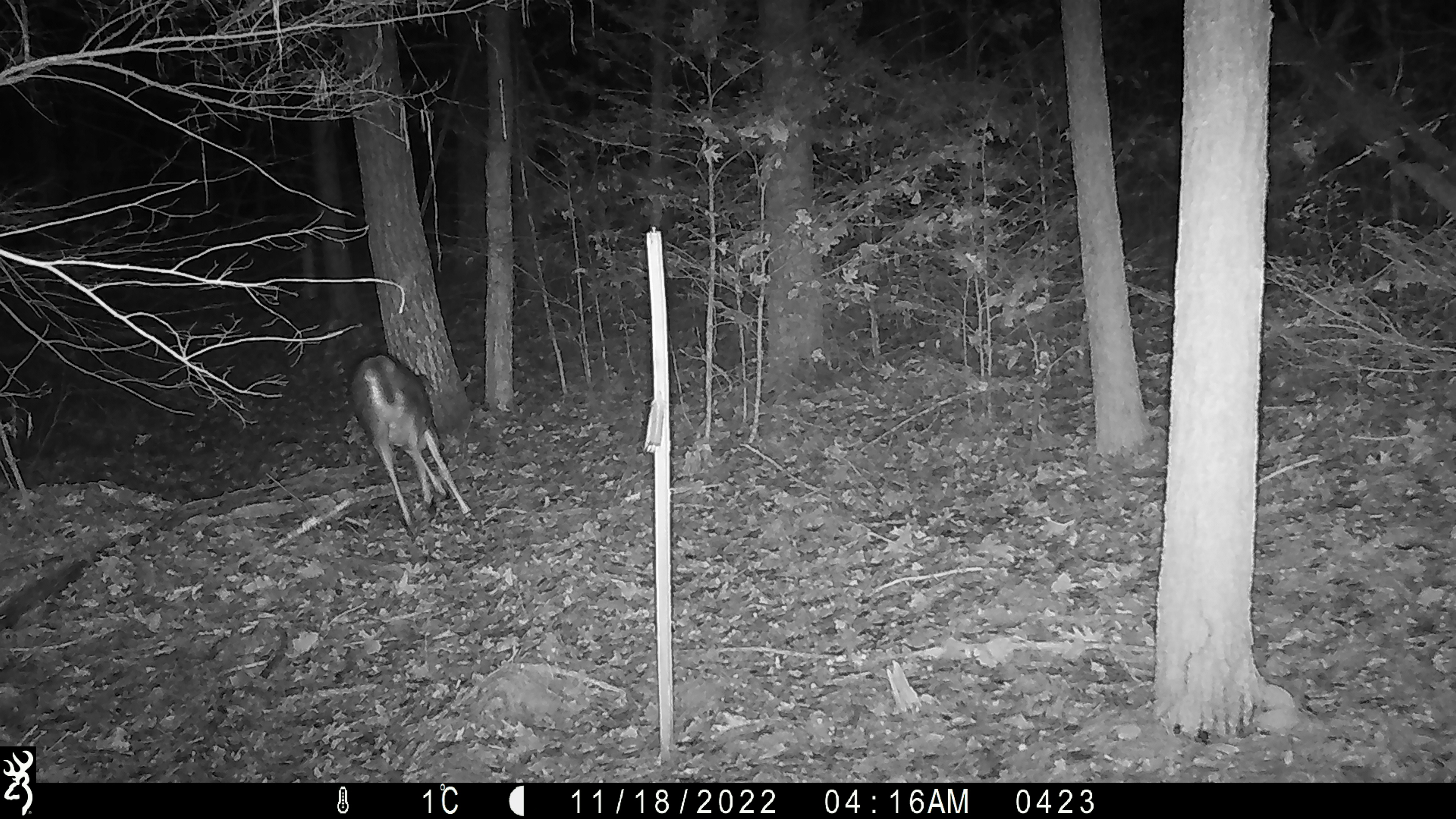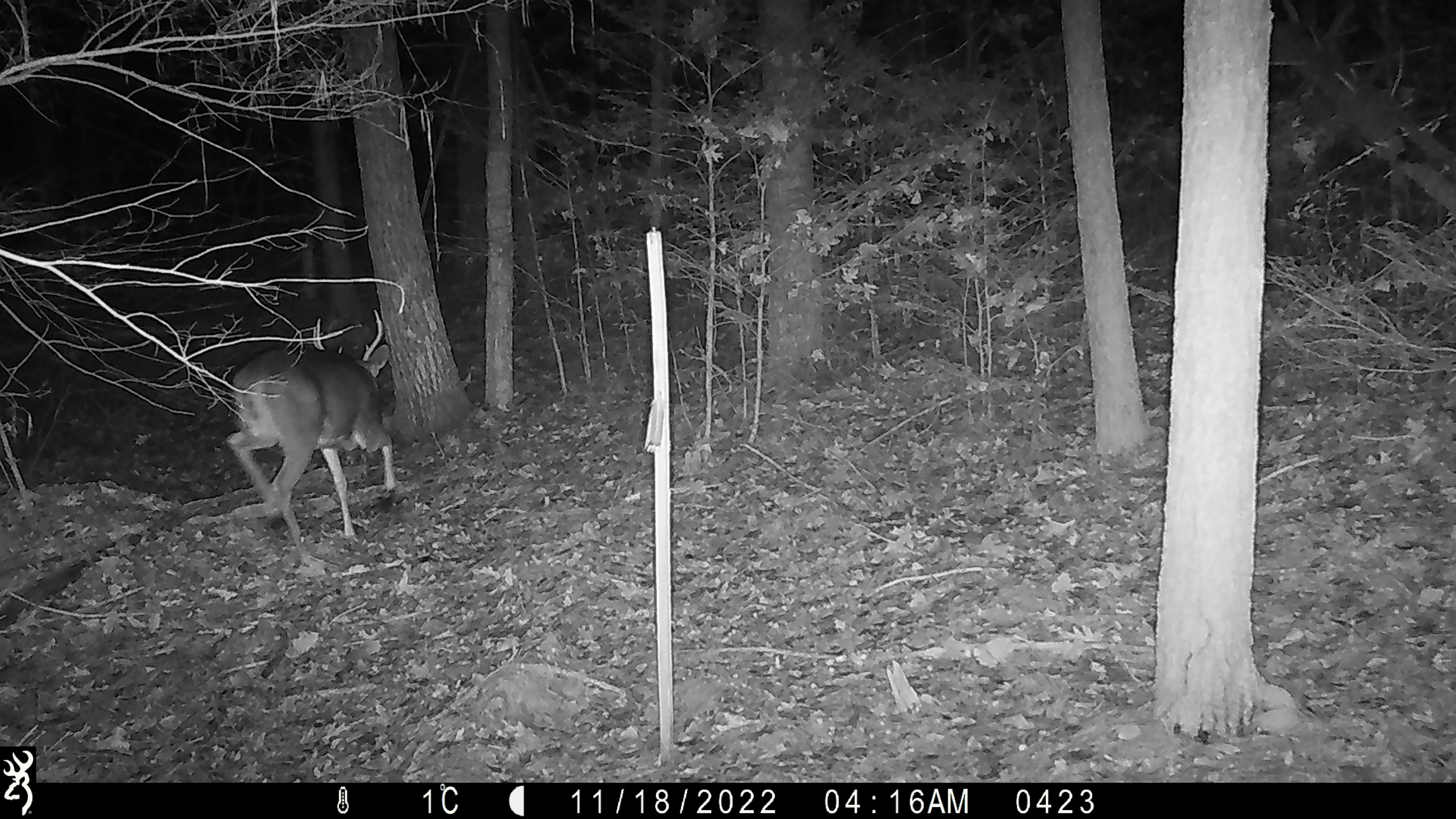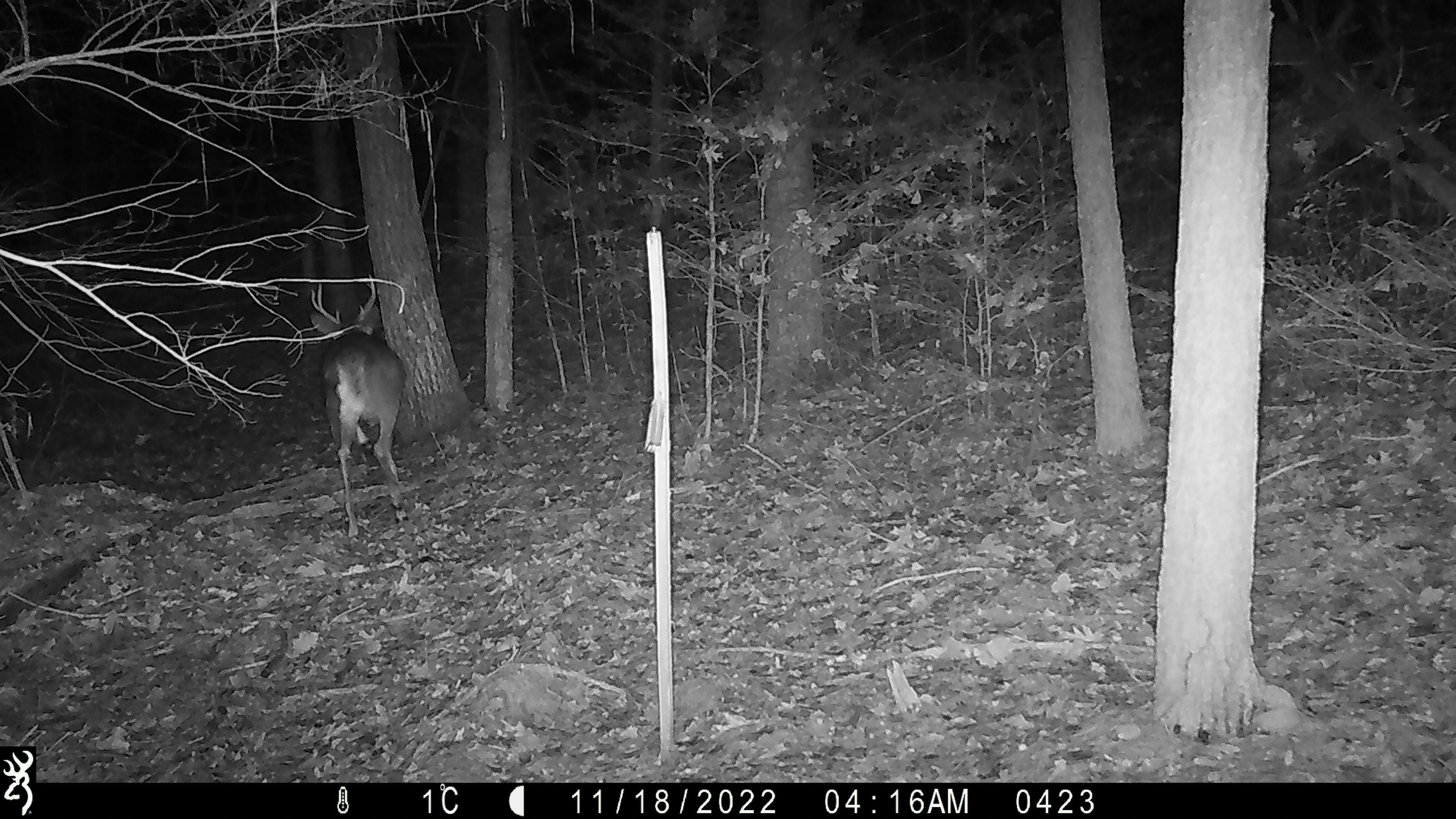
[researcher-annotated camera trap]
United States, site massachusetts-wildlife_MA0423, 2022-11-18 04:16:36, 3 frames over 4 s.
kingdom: Animalia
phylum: Chordata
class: Mammalia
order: Artiodactyla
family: Cervidae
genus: Odocoileus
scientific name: Odocoileus virginianus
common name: white-tailed deer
White-tailed deer (Odocoileus virginianus).